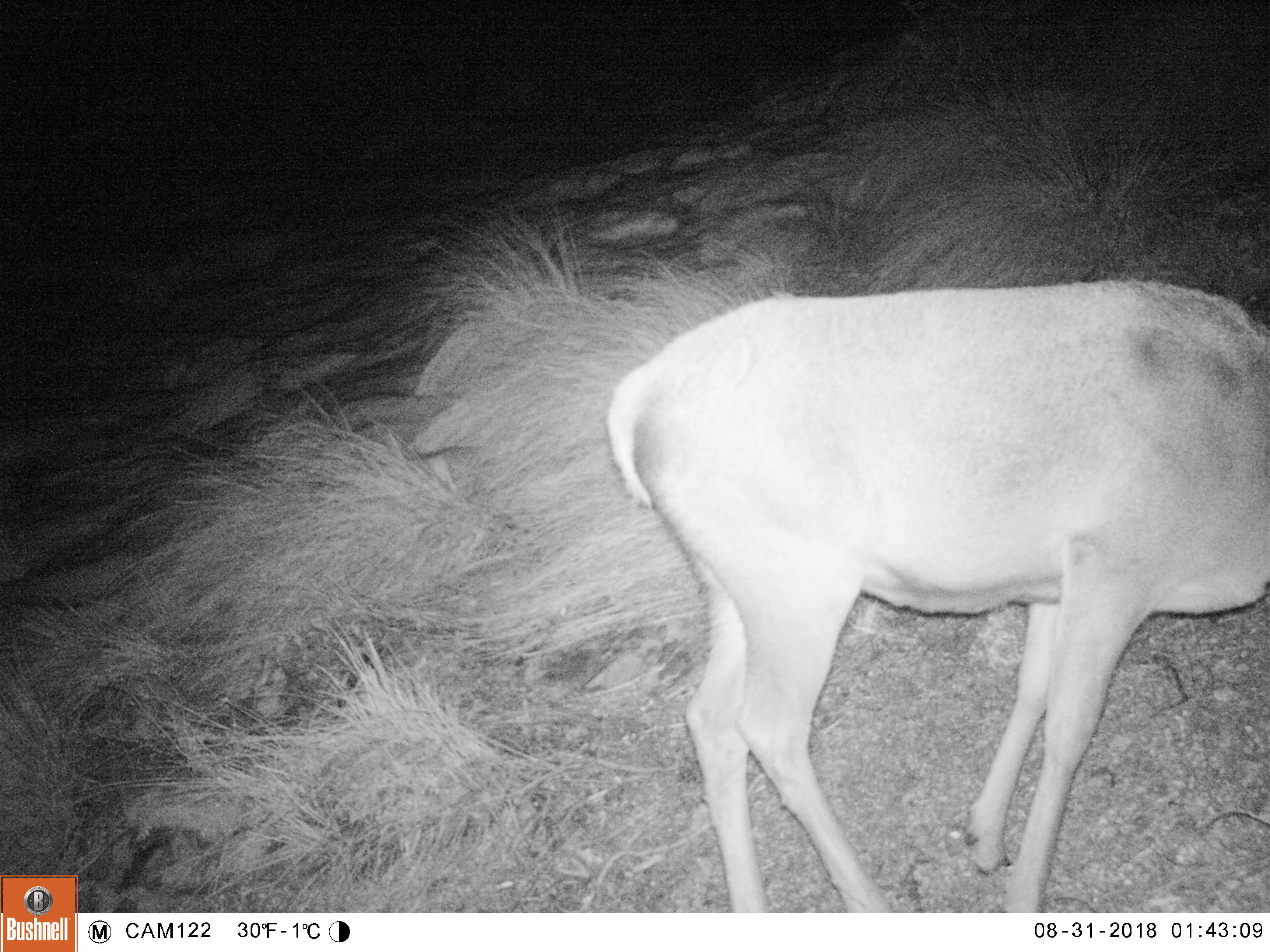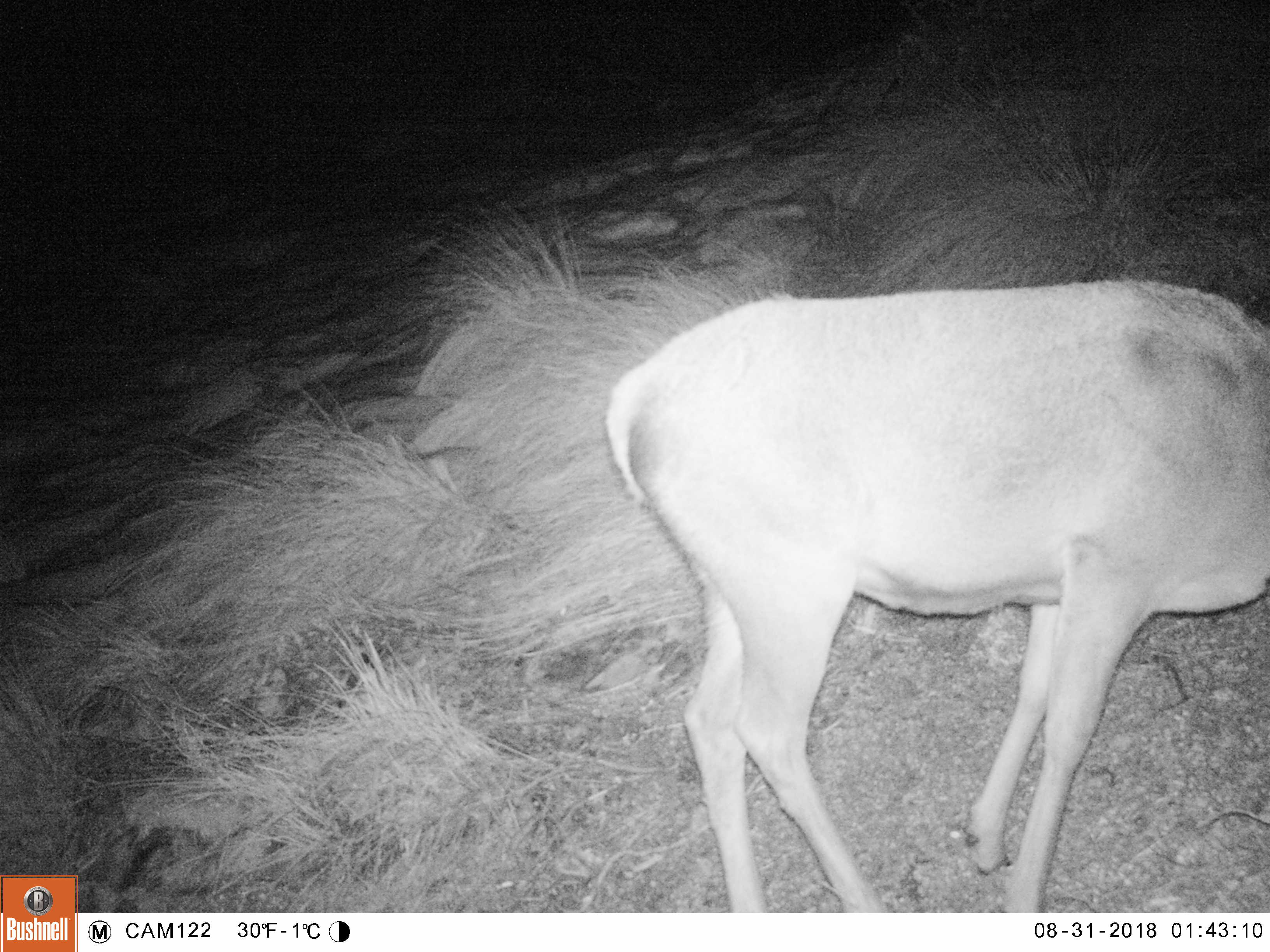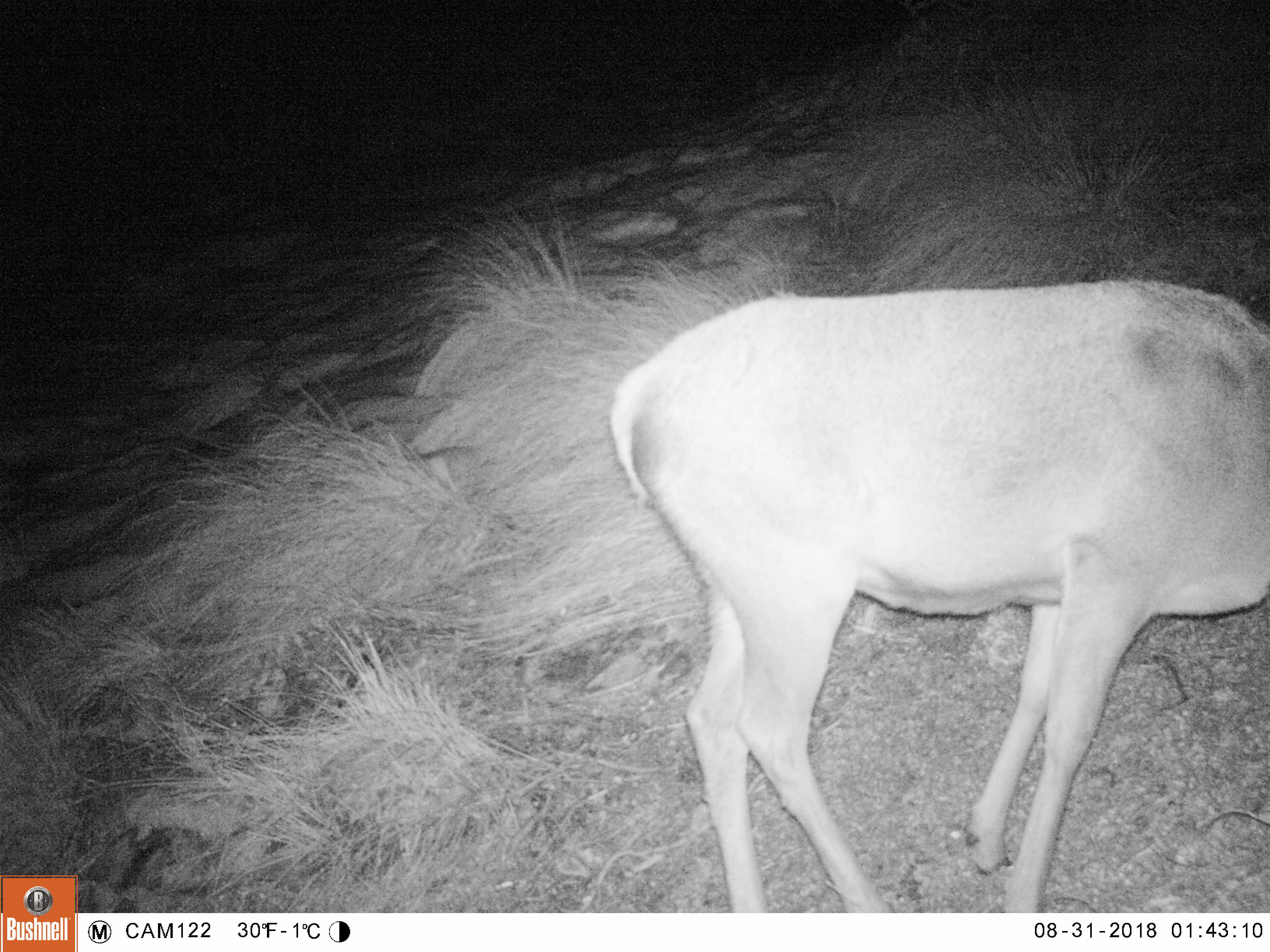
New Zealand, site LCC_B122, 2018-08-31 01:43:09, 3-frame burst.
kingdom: Animalia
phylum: Chordata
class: Mammalia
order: Artiodactyla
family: Cervidae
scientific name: Cervidae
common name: deer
Deer (Cervidae).